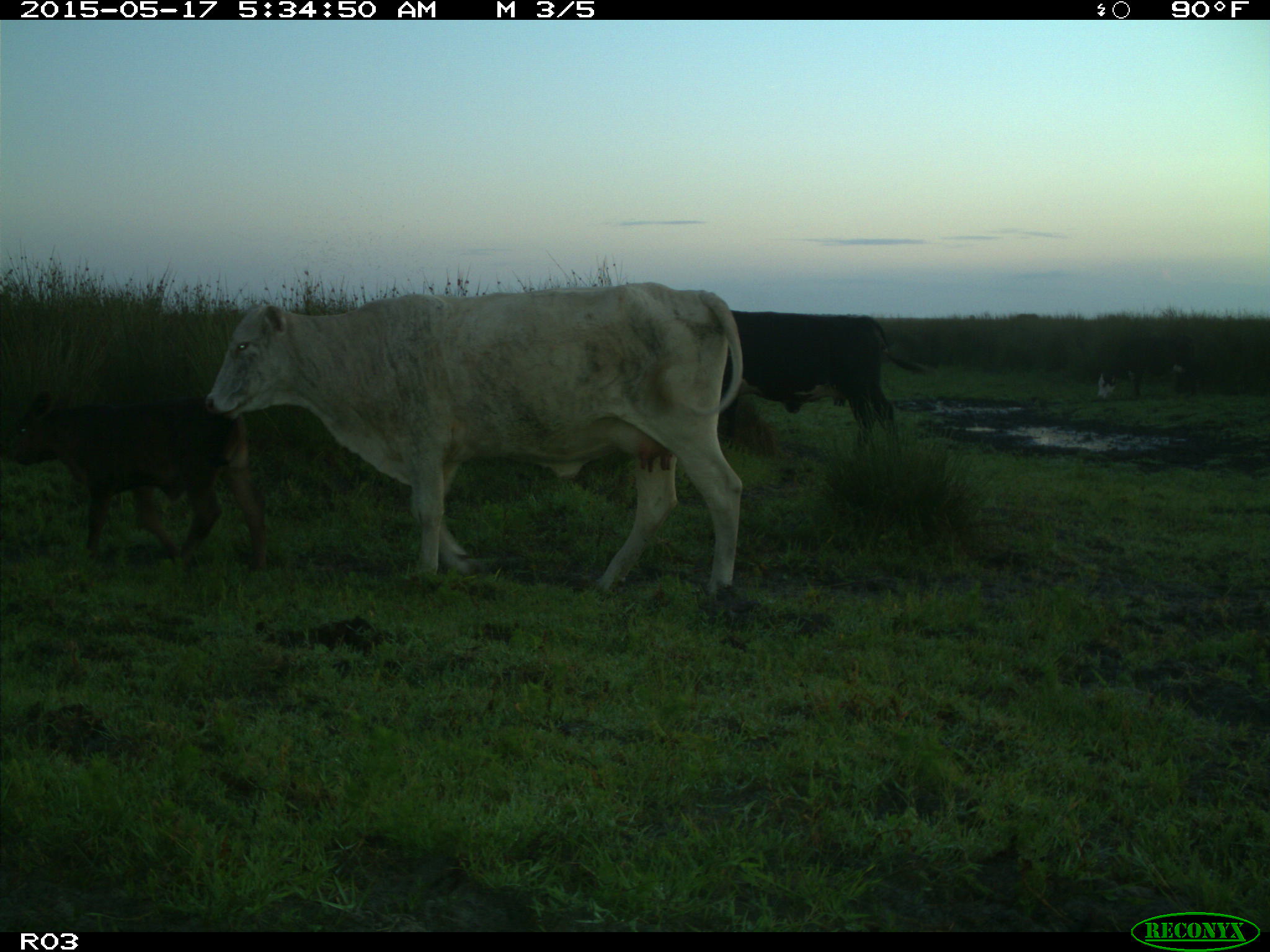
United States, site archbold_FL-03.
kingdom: Animalia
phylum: Chordata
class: Mammalia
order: Artiodactyla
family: Bovidae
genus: Bos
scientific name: Bos taurus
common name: domestic cow